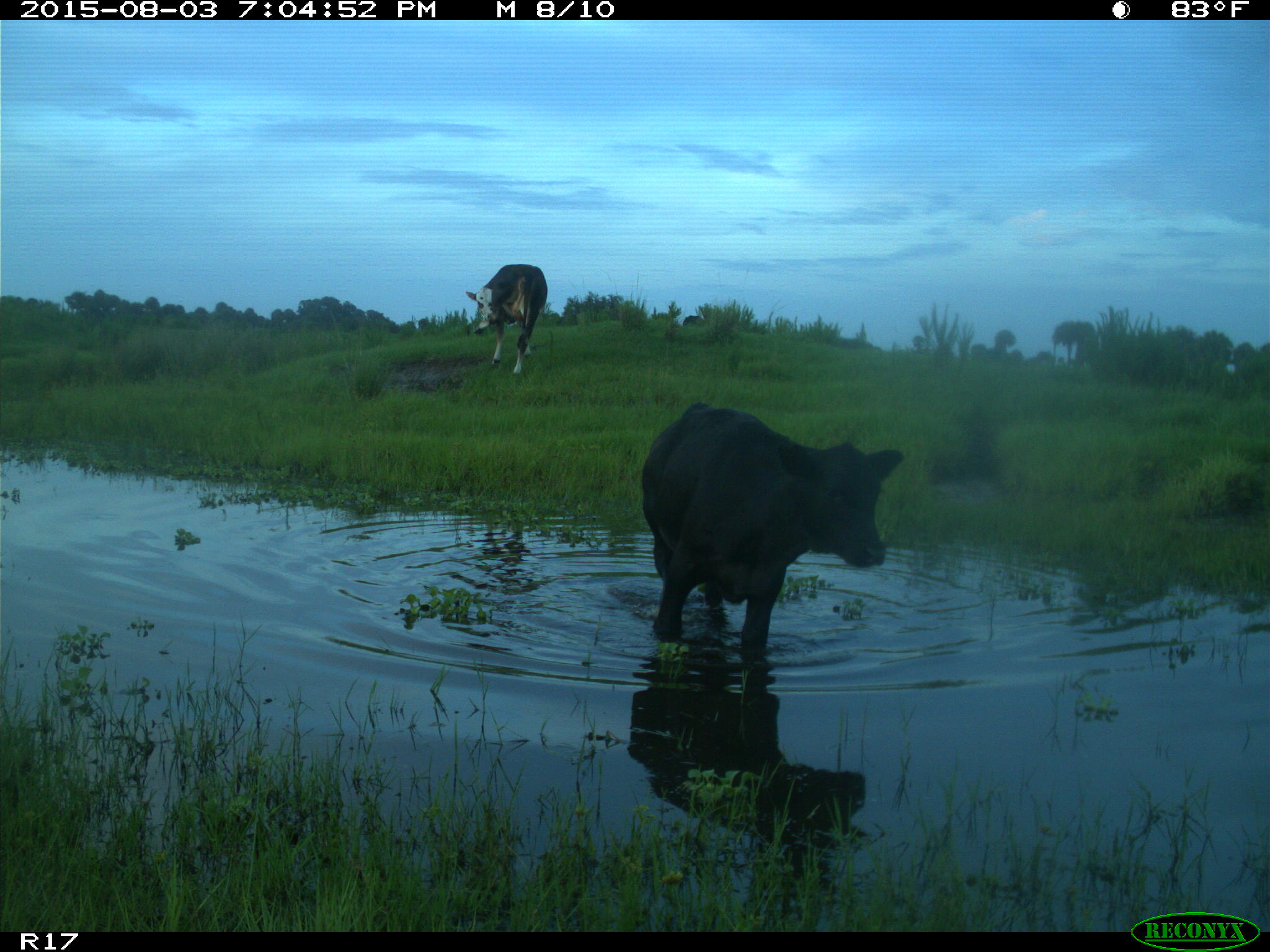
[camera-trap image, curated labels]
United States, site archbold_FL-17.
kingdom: Animalia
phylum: Chordata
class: Mammalia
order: Artiodactyla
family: Bovidae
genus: Bos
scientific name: Bos taurus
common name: domestic cow